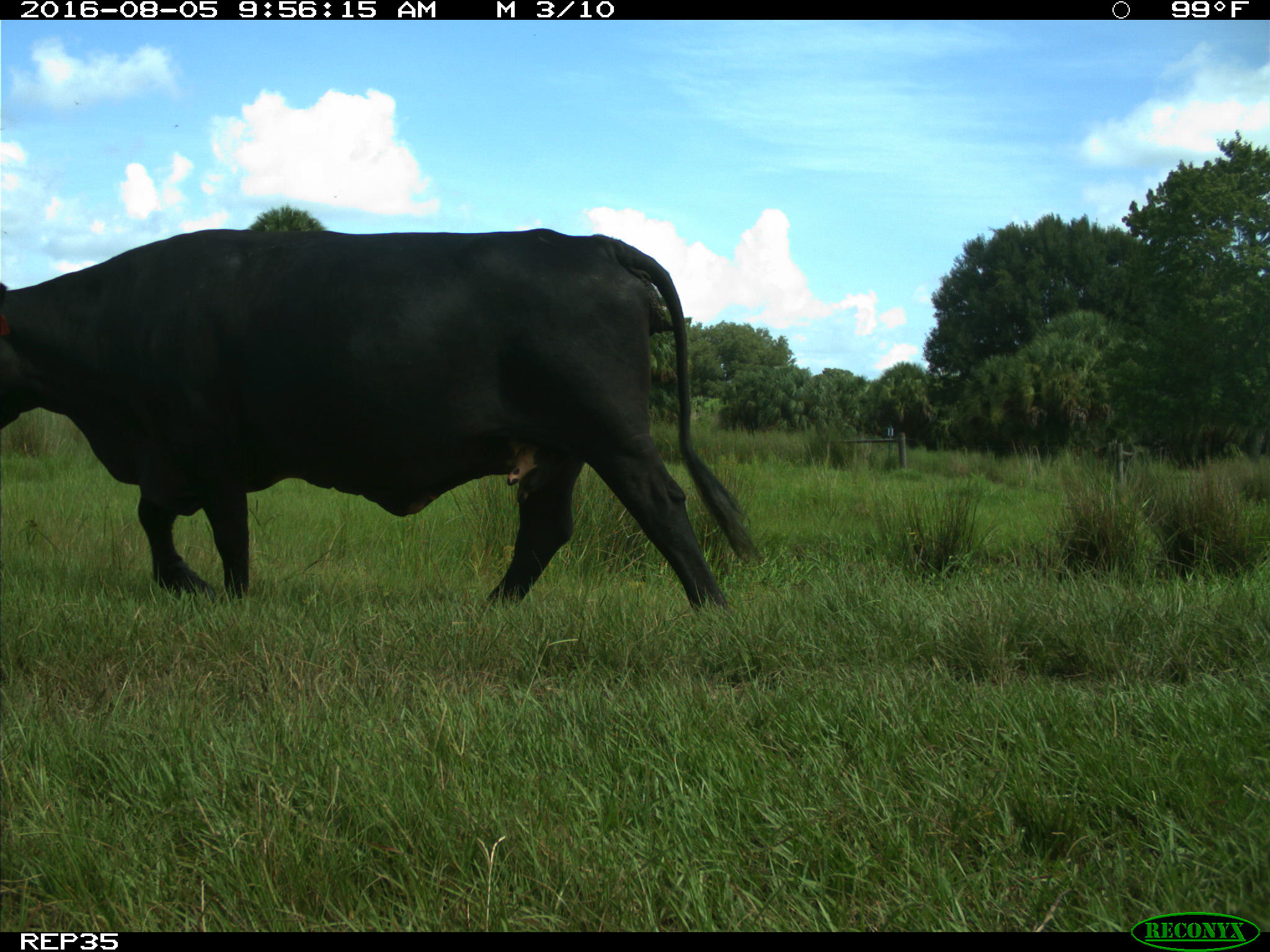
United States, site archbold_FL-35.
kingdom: Animalia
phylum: Chordata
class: Mammalia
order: Artiodactyla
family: Bovidae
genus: Bos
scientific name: Bos taurus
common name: domestic cow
Bos taurus (domestic cow).